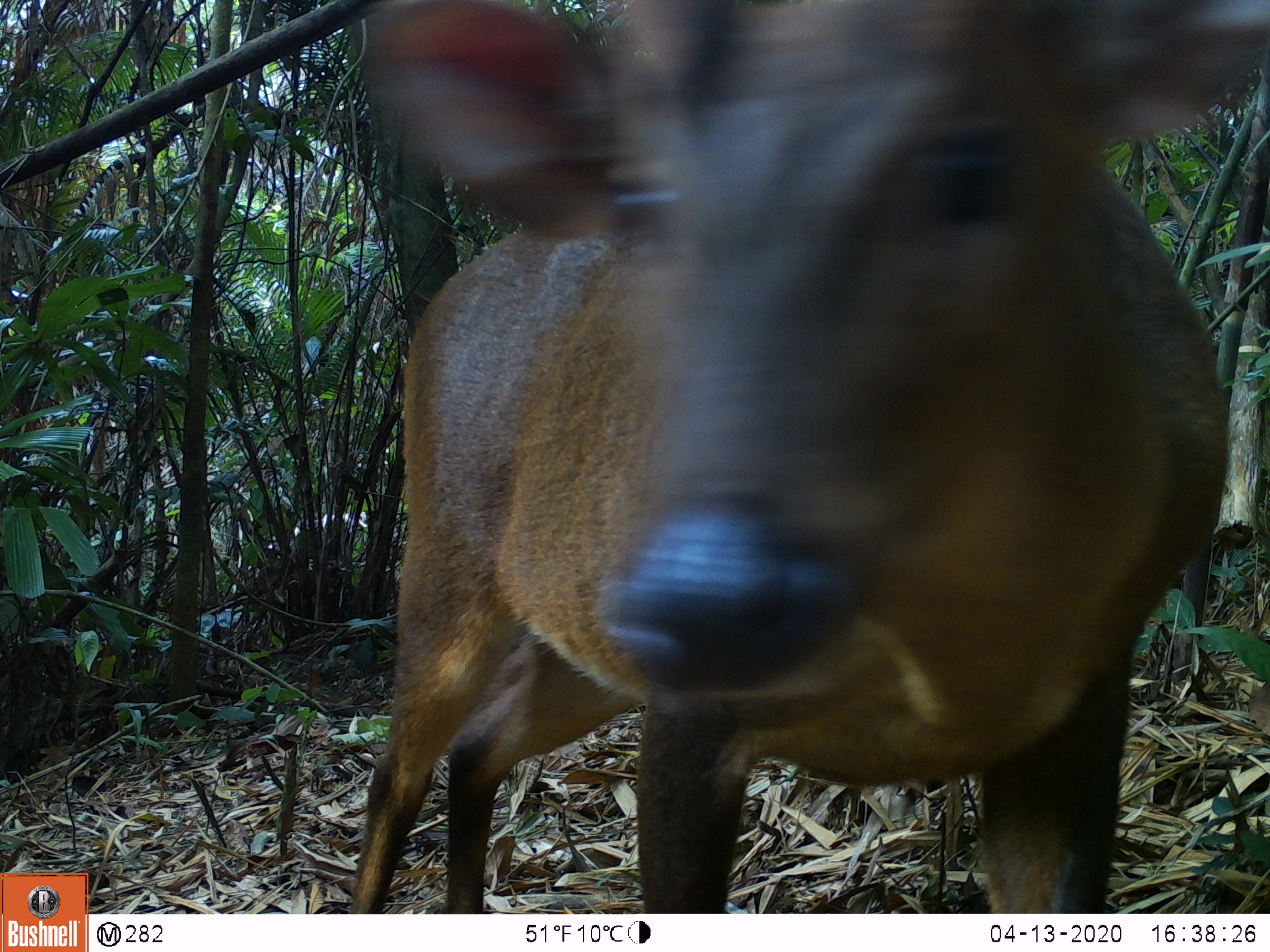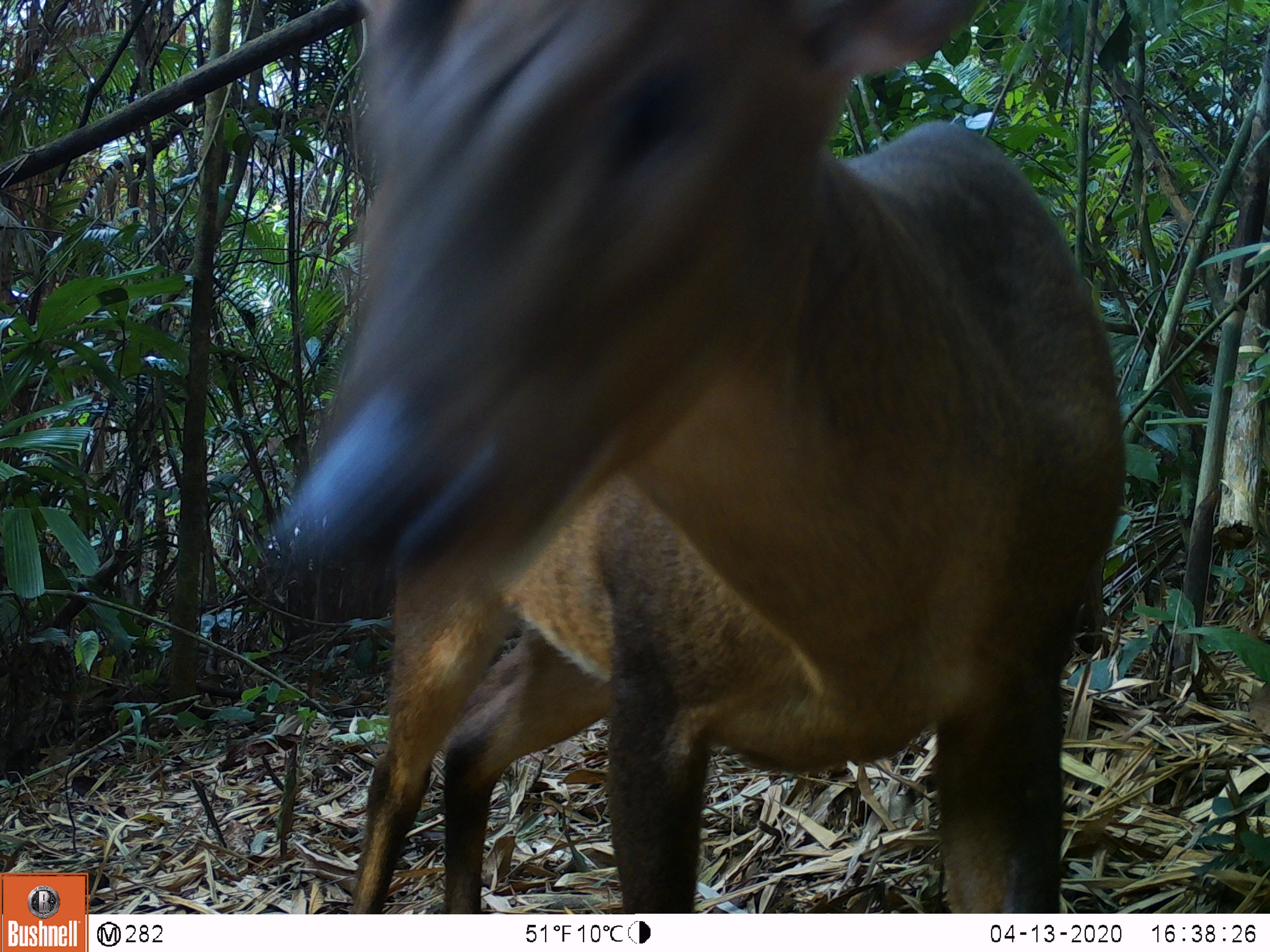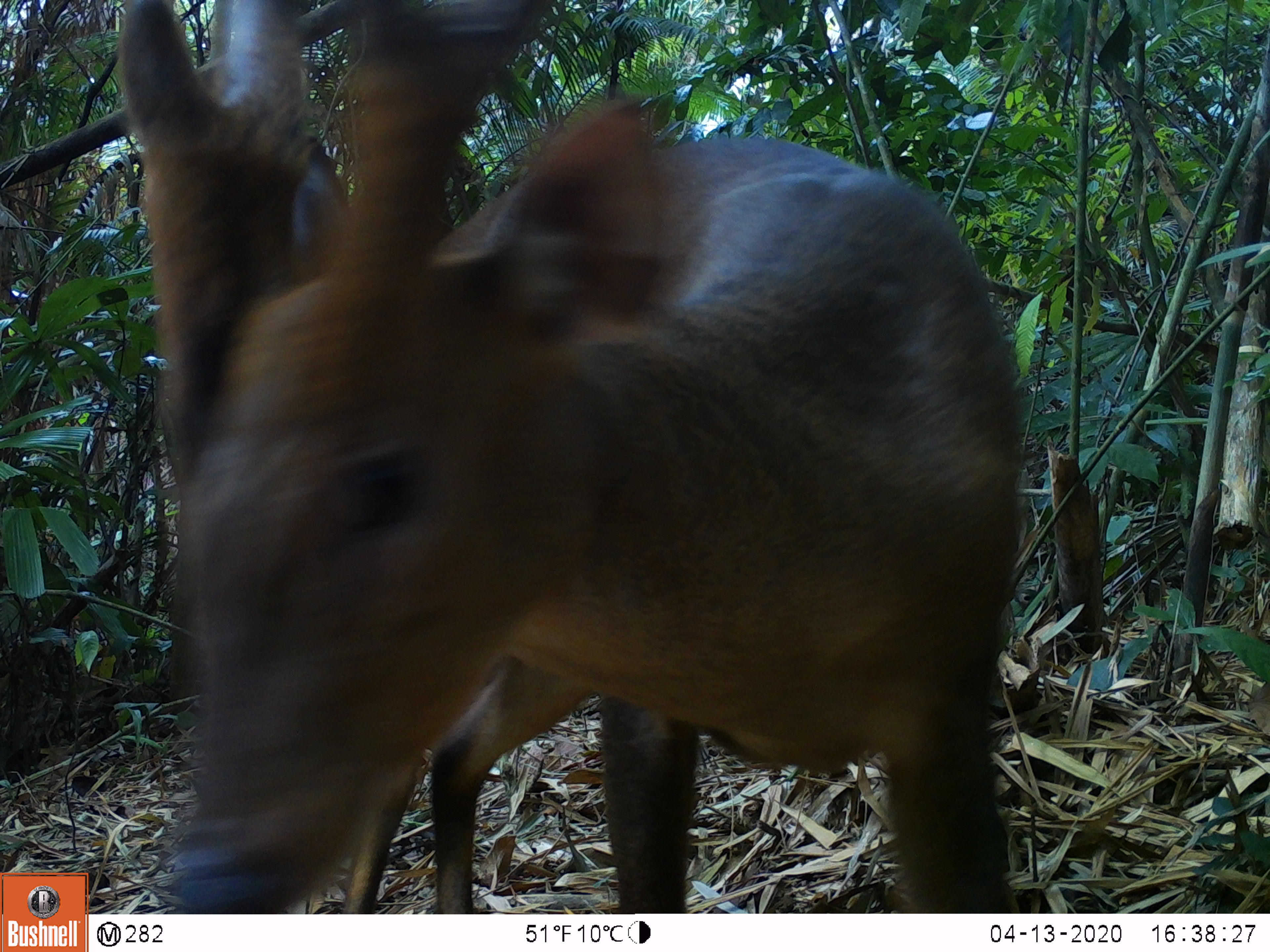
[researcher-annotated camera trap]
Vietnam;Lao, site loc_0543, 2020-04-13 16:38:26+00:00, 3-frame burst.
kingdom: Animalia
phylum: Chordata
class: Mammalia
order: Artiodactyla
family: Cervidae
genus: Muntiacus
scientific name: Muntiacus vuquangensis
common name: large-antlered muntjac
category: large antlered muntjac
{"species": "large antlered muntjac (large-antlered muntjac) (Muntiacus vuquangensis)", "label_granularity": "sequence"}